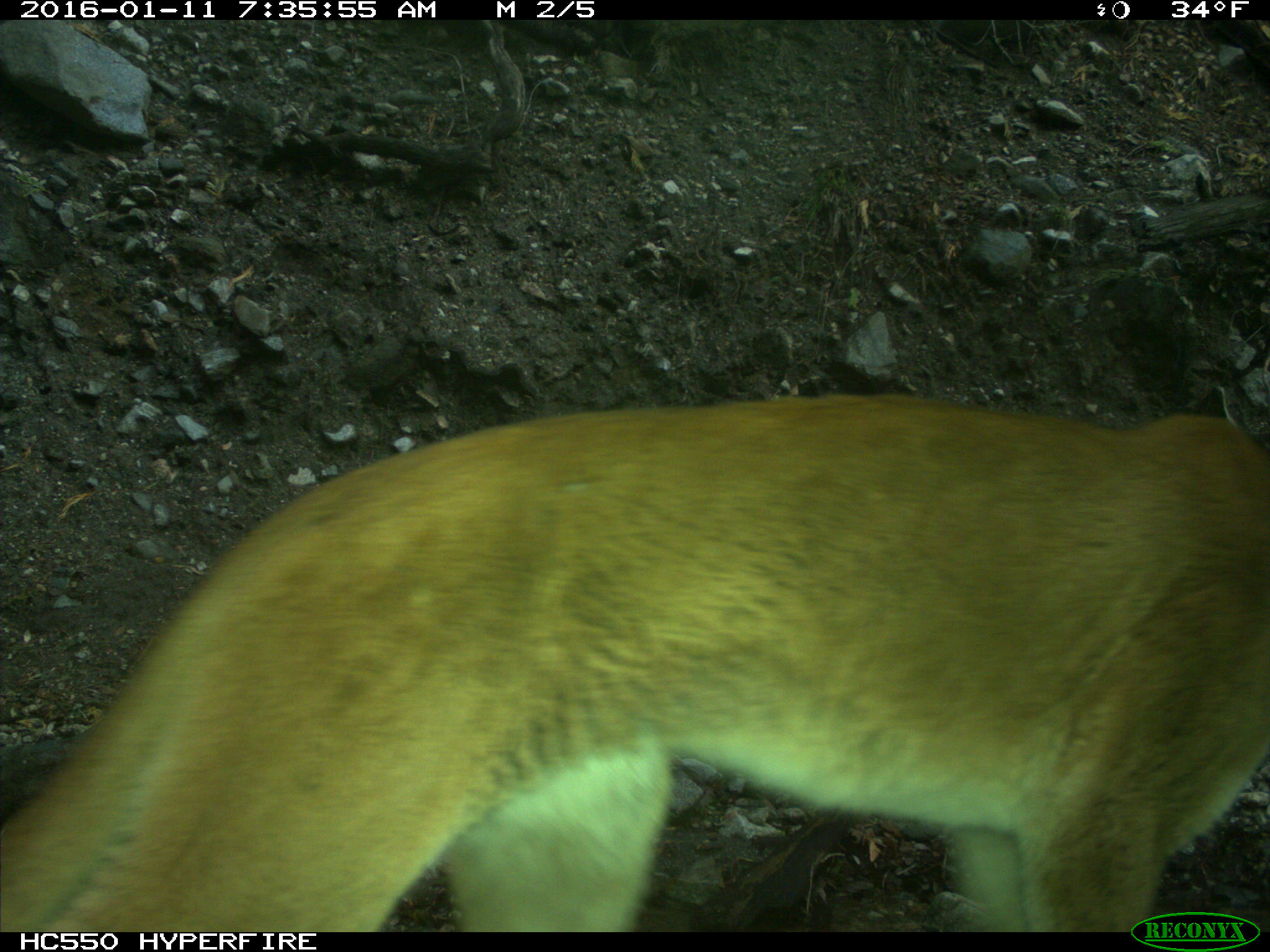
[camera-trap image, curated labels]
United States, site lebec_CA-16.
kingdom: Animalia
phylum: Chordata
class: Mammalia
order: Carnivora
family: Felidae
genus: Puma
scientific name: Puma concolor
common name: mountain lion